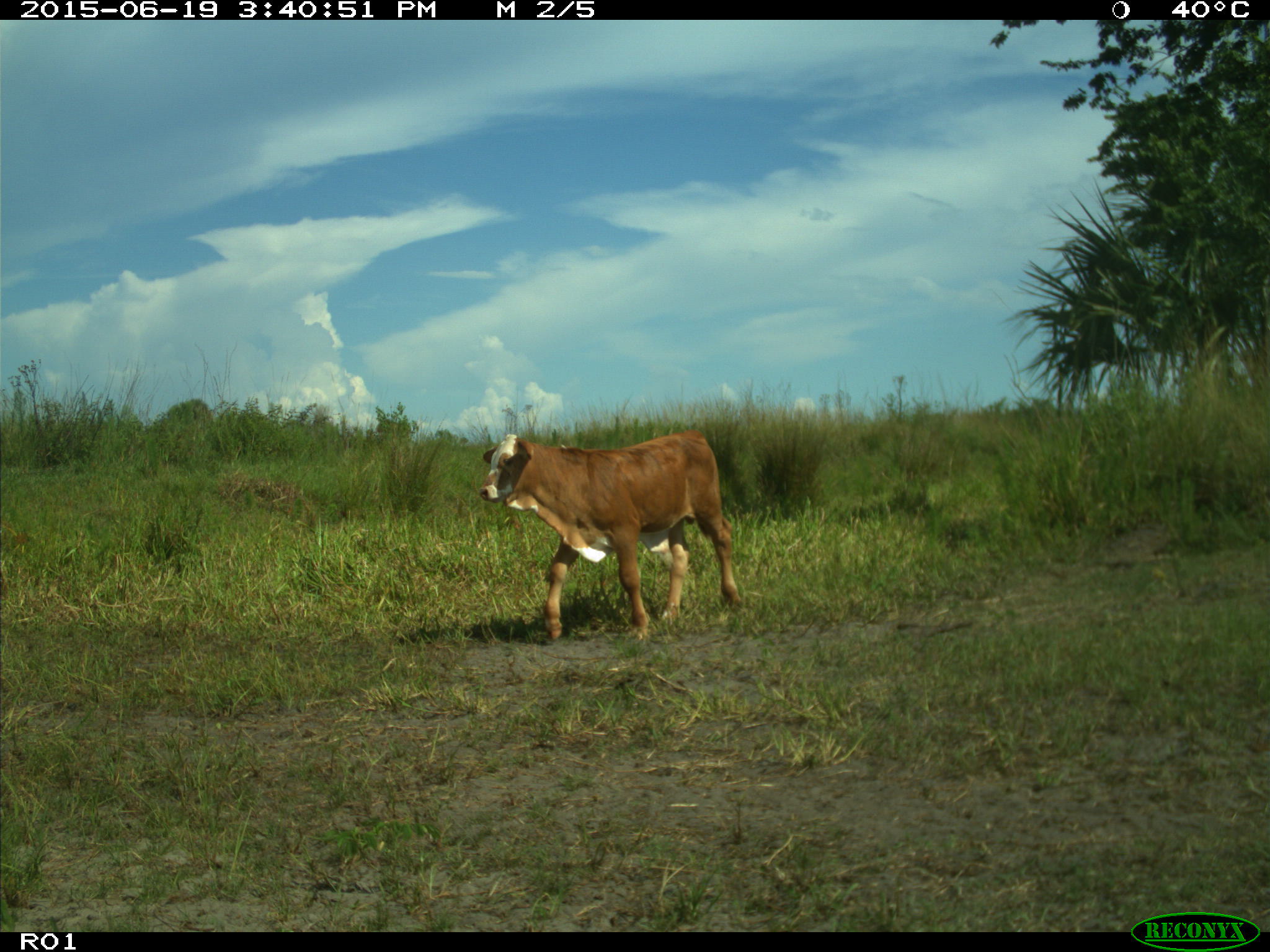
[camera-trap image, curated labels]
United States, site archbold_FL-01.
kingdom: Animalia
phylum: Chordata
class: Mammalia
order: Artiodactyla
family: Bovidae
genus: Bos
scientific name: Bos taurus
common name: domestic cow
Bos taurus (domestic cow).